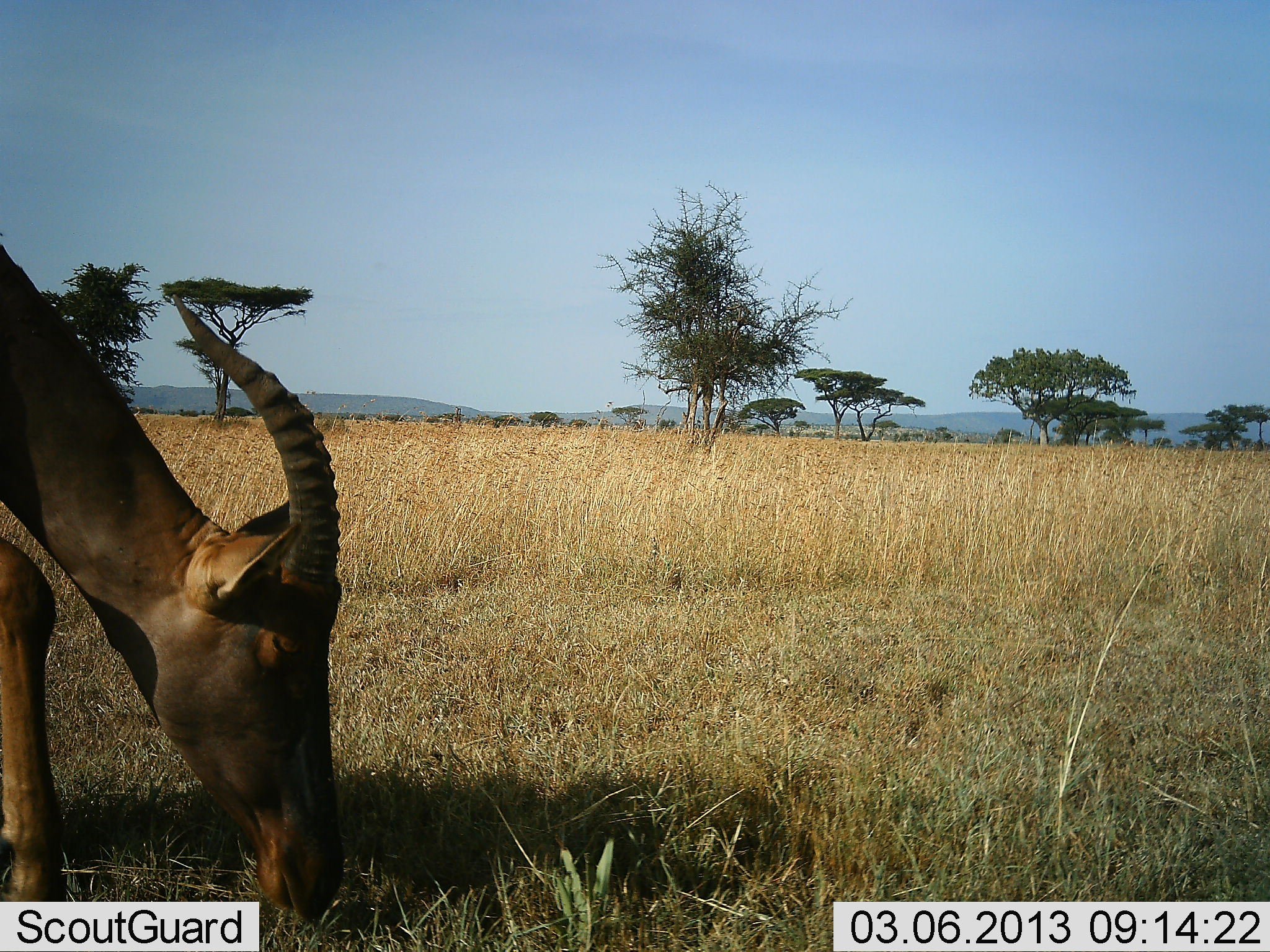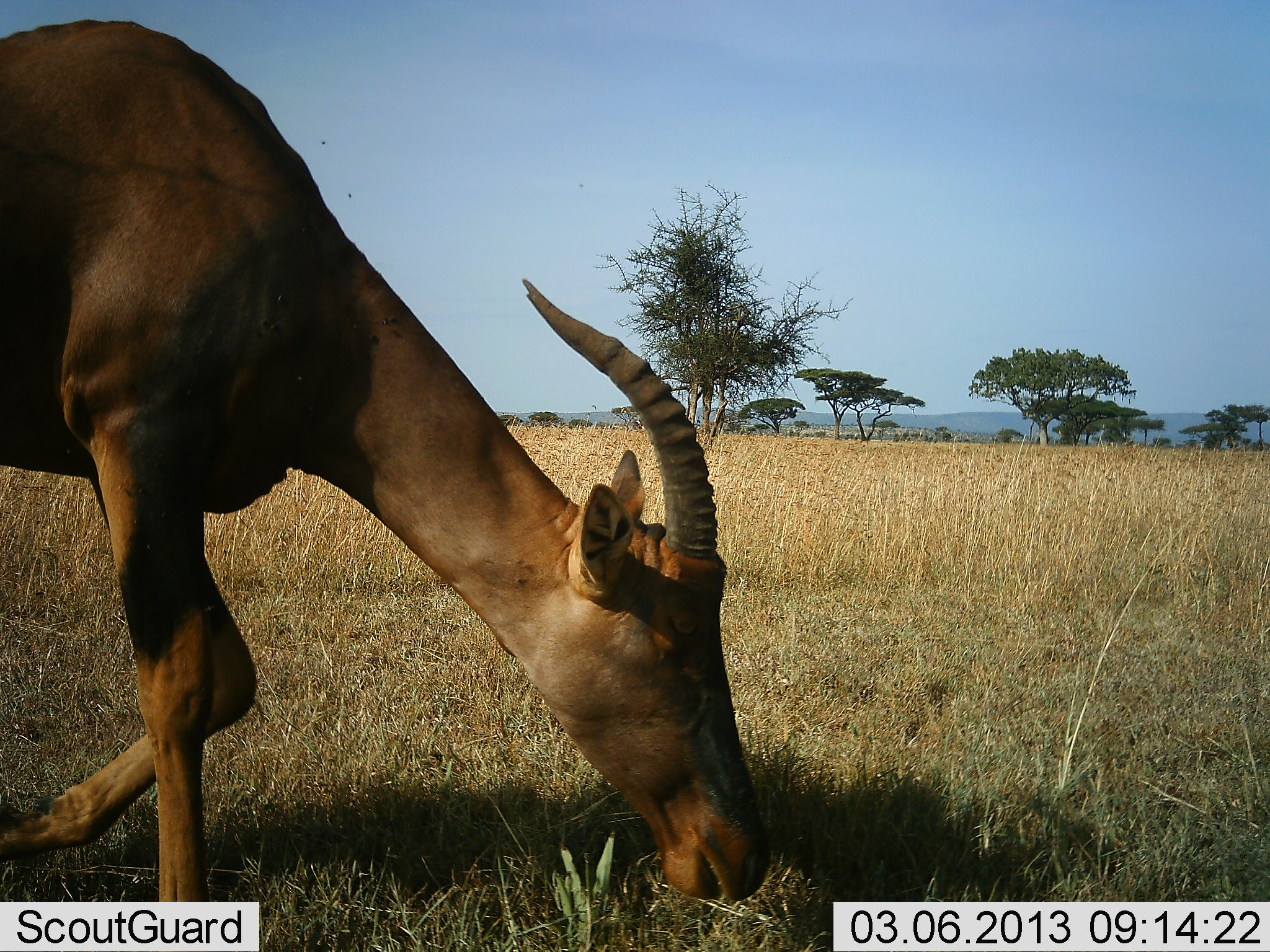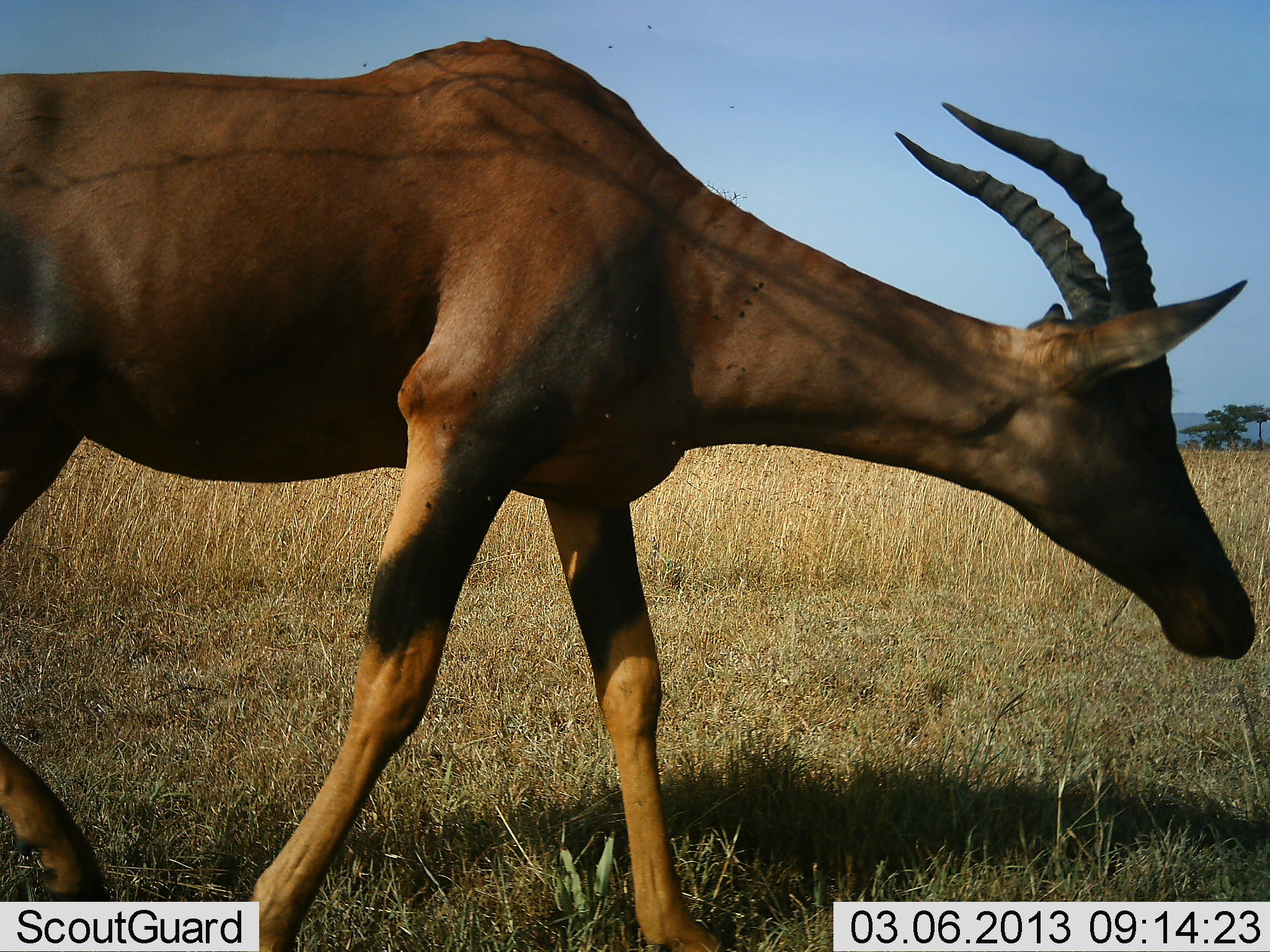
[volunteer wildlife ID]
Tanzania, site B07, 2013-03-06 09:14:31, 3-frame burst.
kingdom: Animalia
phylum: Chordata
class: Mammalia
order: Artiodactyla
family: Bovidae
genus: Damaliscus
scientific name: Damaliscus lunatus jimela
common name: topi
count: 1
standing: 0%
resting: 0%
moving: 58%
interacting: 0%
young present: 0%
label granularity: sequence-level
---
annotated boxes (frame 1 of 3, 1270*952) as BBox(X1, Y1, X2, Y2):
animal: BBox(0, 239, 353, 925)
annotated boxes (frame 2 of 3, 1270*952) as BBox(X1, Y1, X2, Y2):
animal: BBox(0, 18, 772, 901)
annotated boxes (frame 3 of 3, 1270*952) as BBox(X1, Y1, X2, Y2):
animal: BBox(0, 37, 1256, 952)